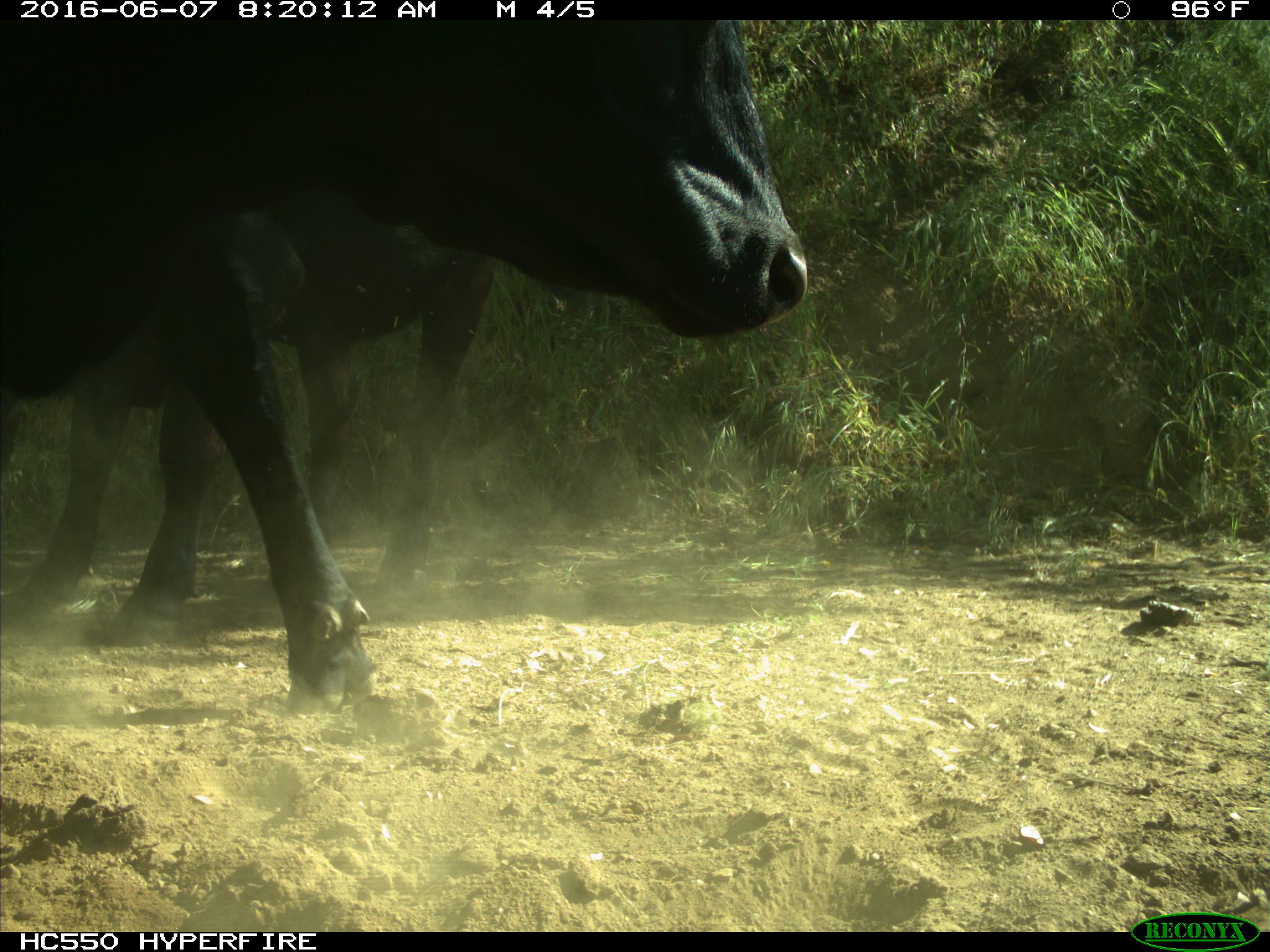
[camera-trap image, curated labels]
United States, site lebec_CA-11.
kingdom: Animalia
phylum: Chordata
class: Mammalia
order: Artiodactyla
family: Bovidae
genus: Bos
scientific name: Bos taurus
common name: domestic cow